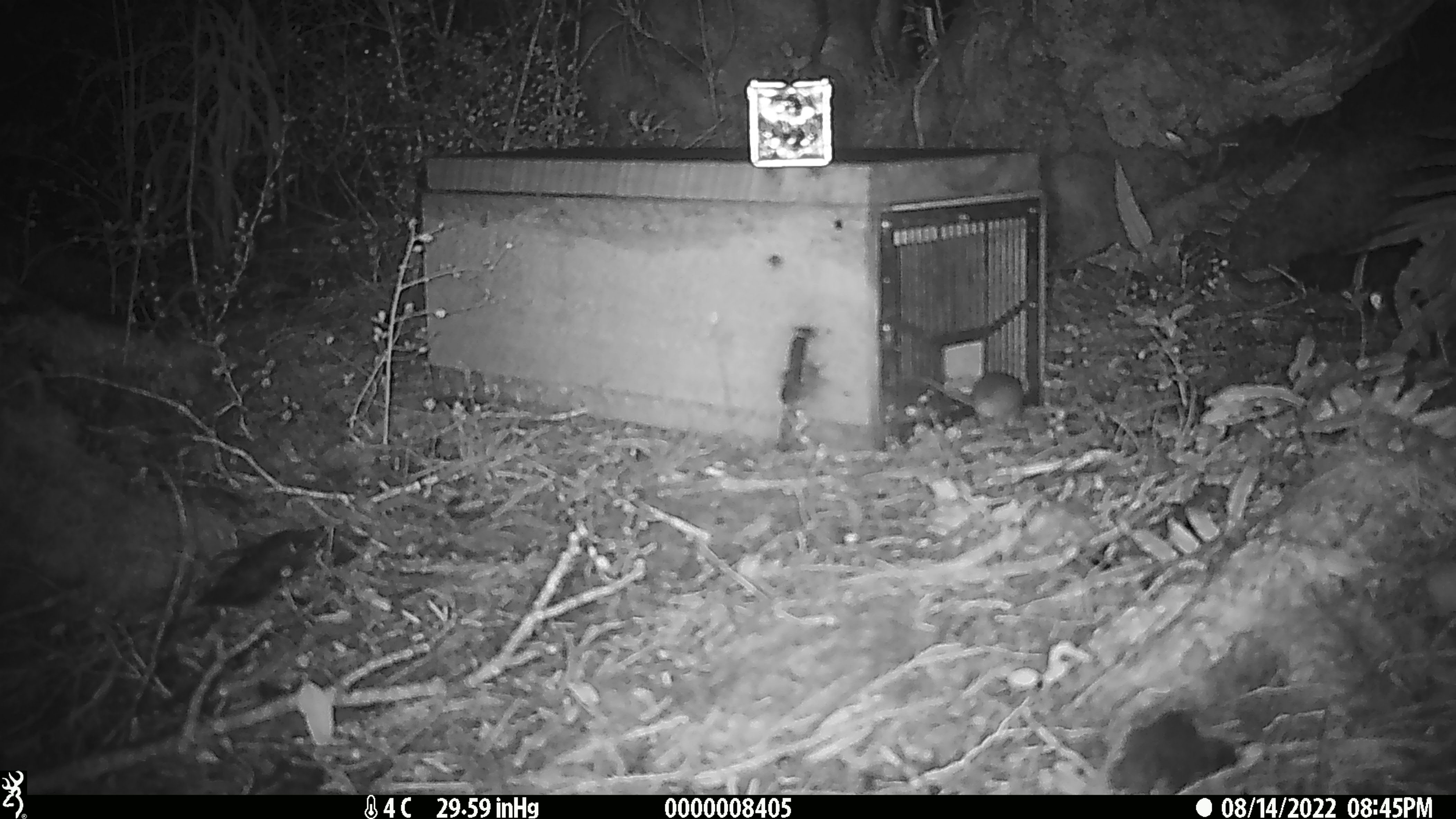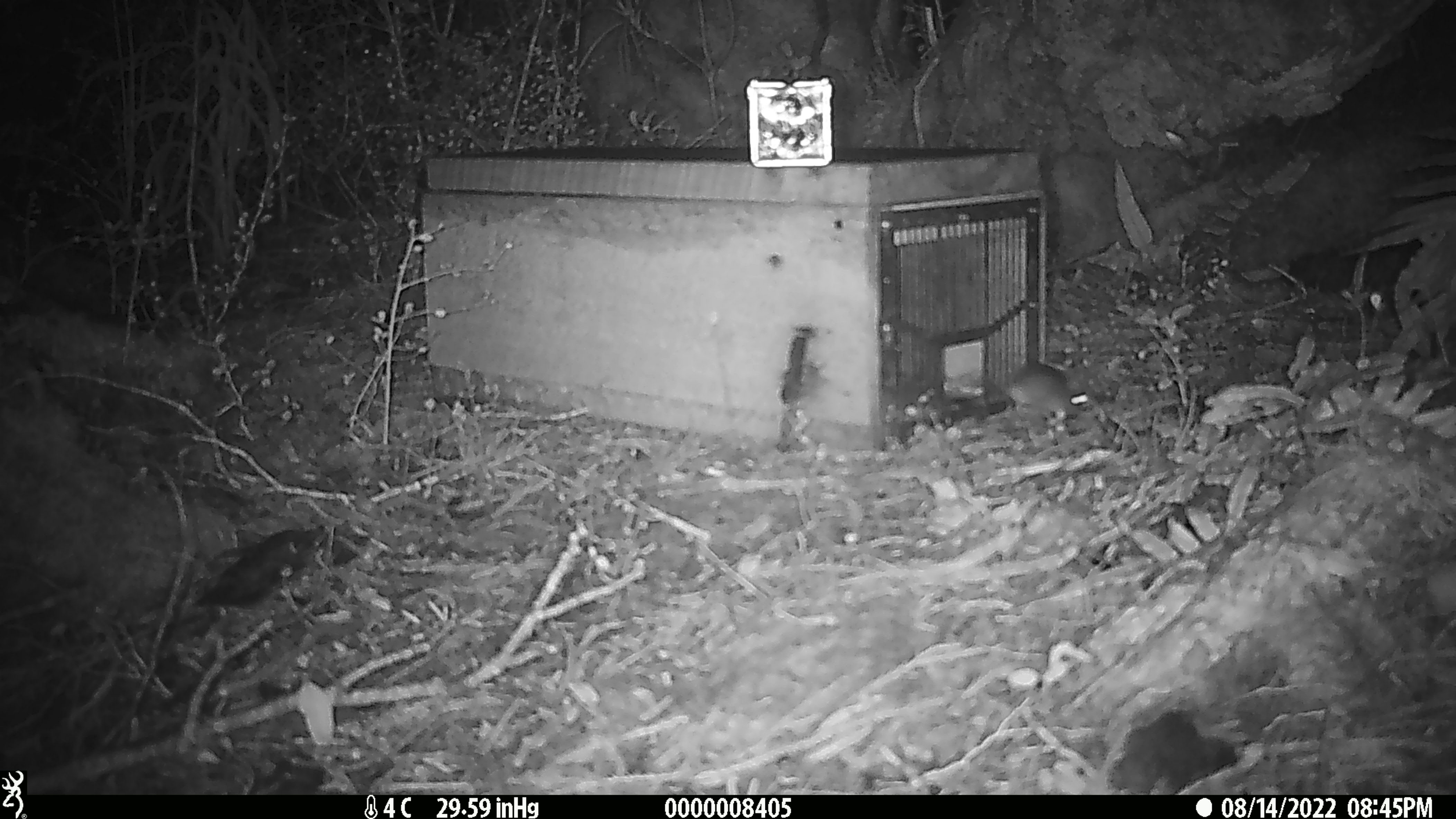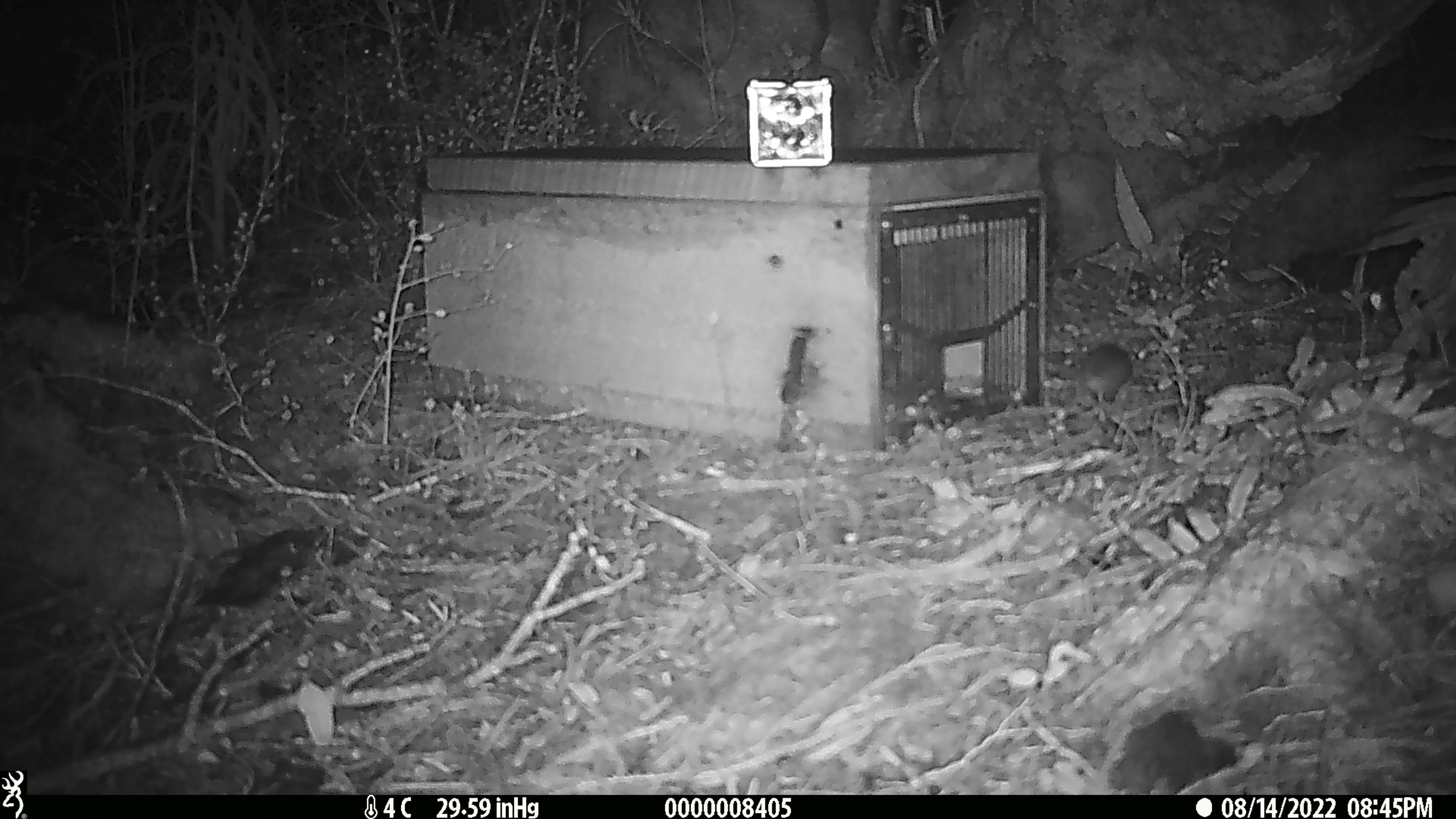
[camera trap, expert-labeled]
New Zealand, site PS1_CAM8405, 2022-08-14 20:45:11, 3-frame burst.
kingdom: Animalia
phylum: Chordata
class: Mammalia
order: Rodentia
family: Muridae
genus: Mus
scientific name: Mus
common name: mouse